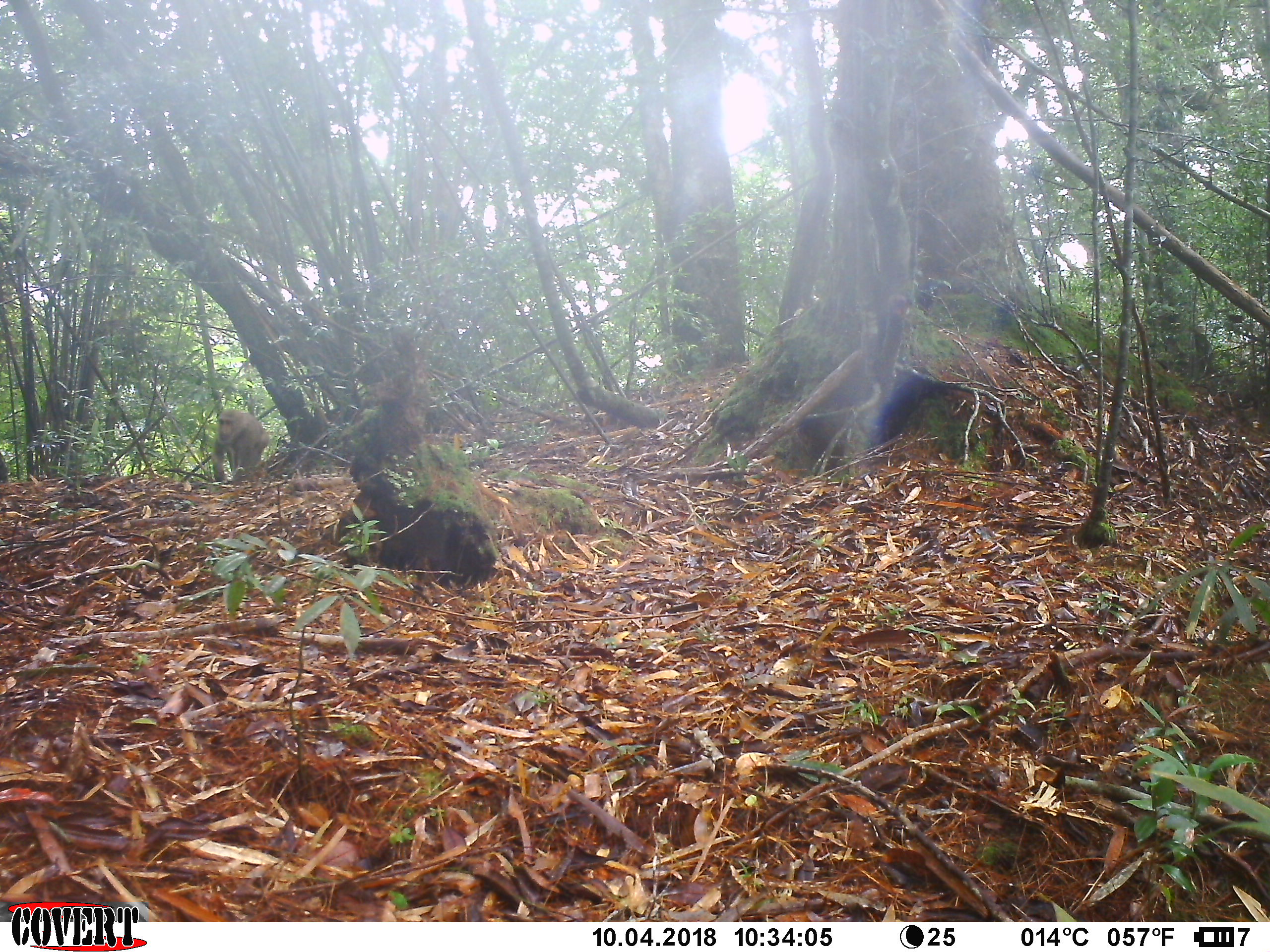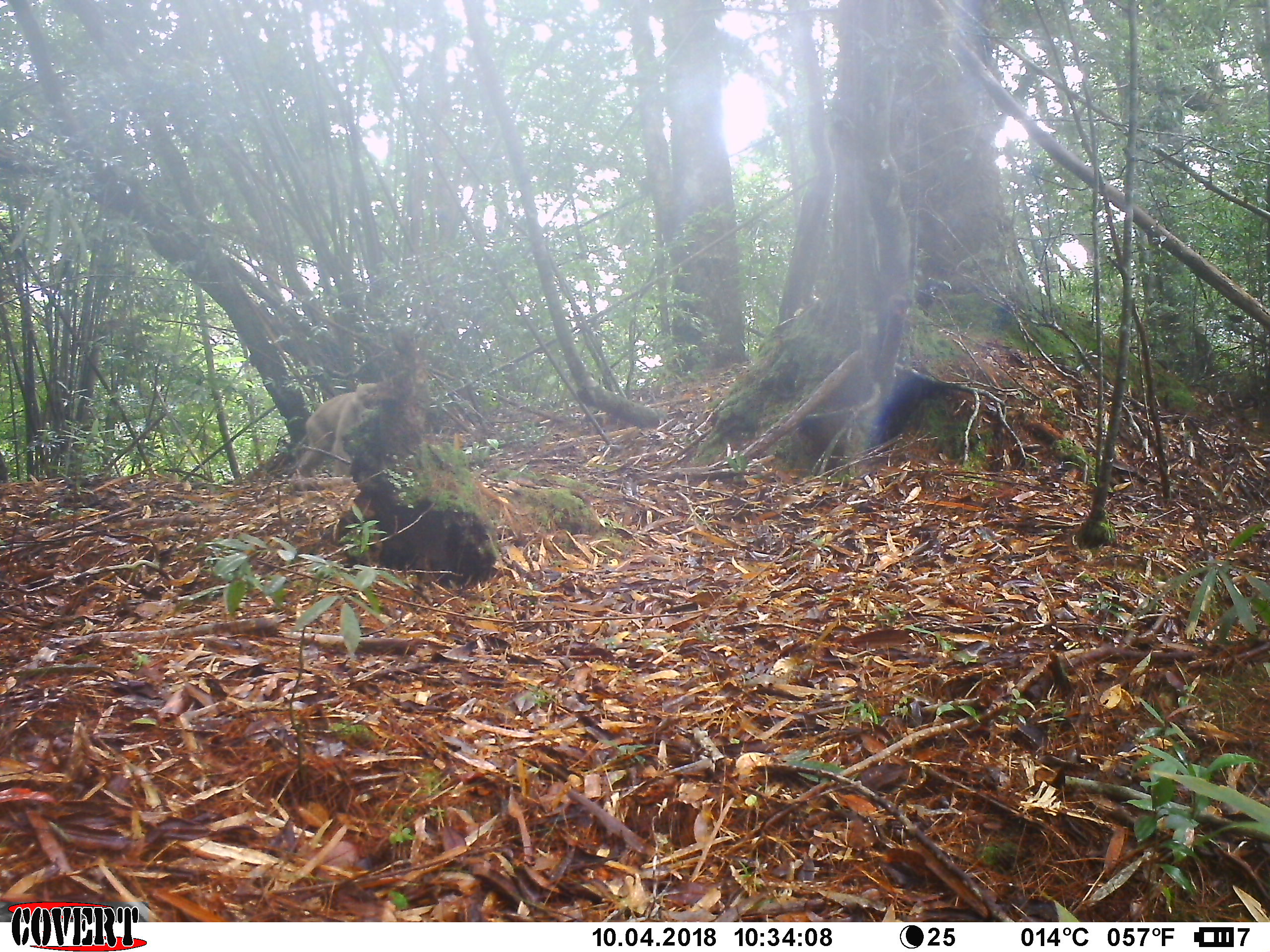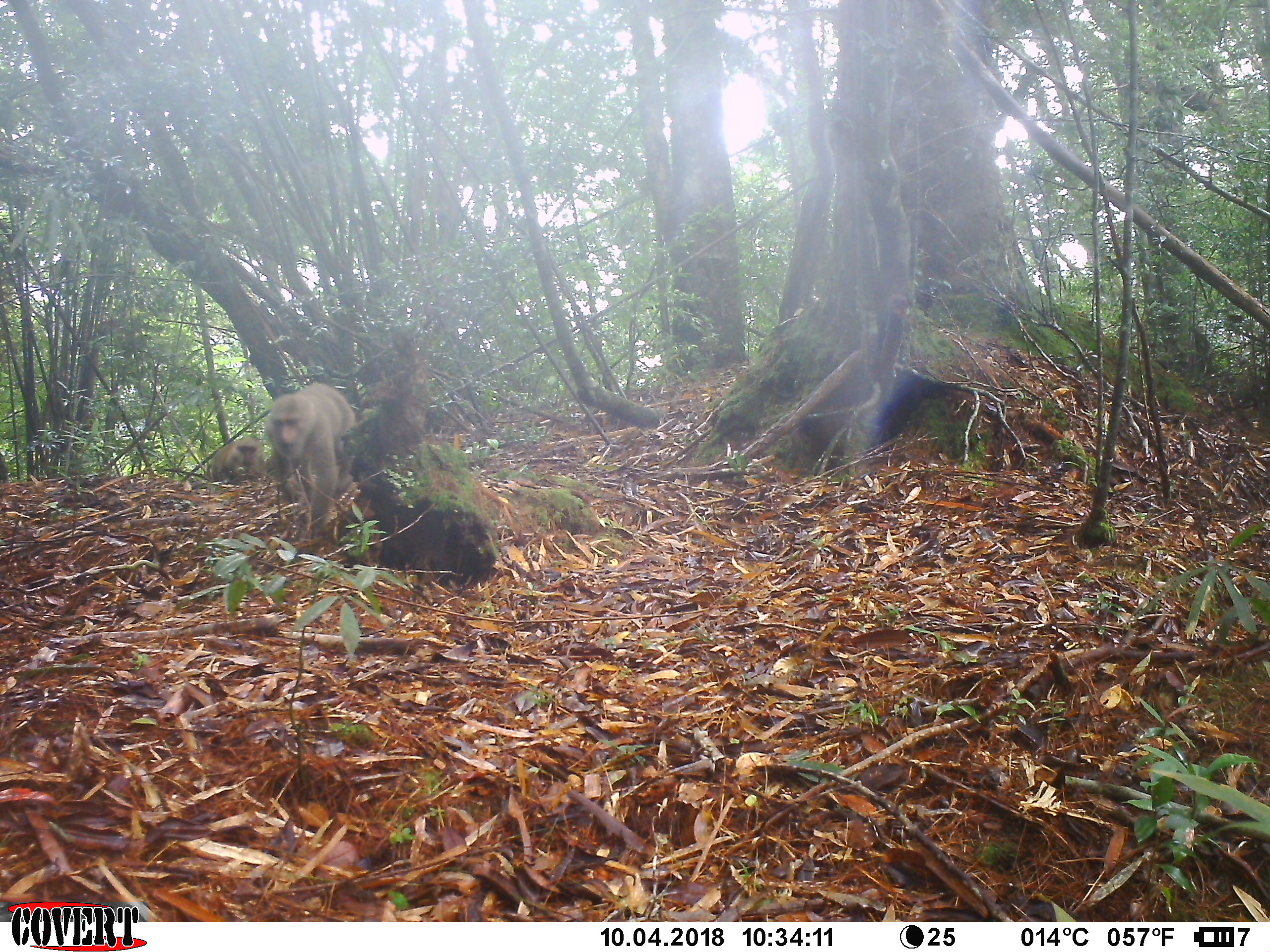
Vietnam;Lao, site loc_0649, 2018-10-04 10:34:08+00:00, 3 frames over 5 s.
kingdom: Animalia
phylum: Chordata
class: Mammalia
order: Primates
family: Cercopithecidae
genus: Macaca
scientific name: Macaca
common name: macaques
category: assam or rhesus macaque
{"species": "assam or rhesus macaque (macaques) (Macaca)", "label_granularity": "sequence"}